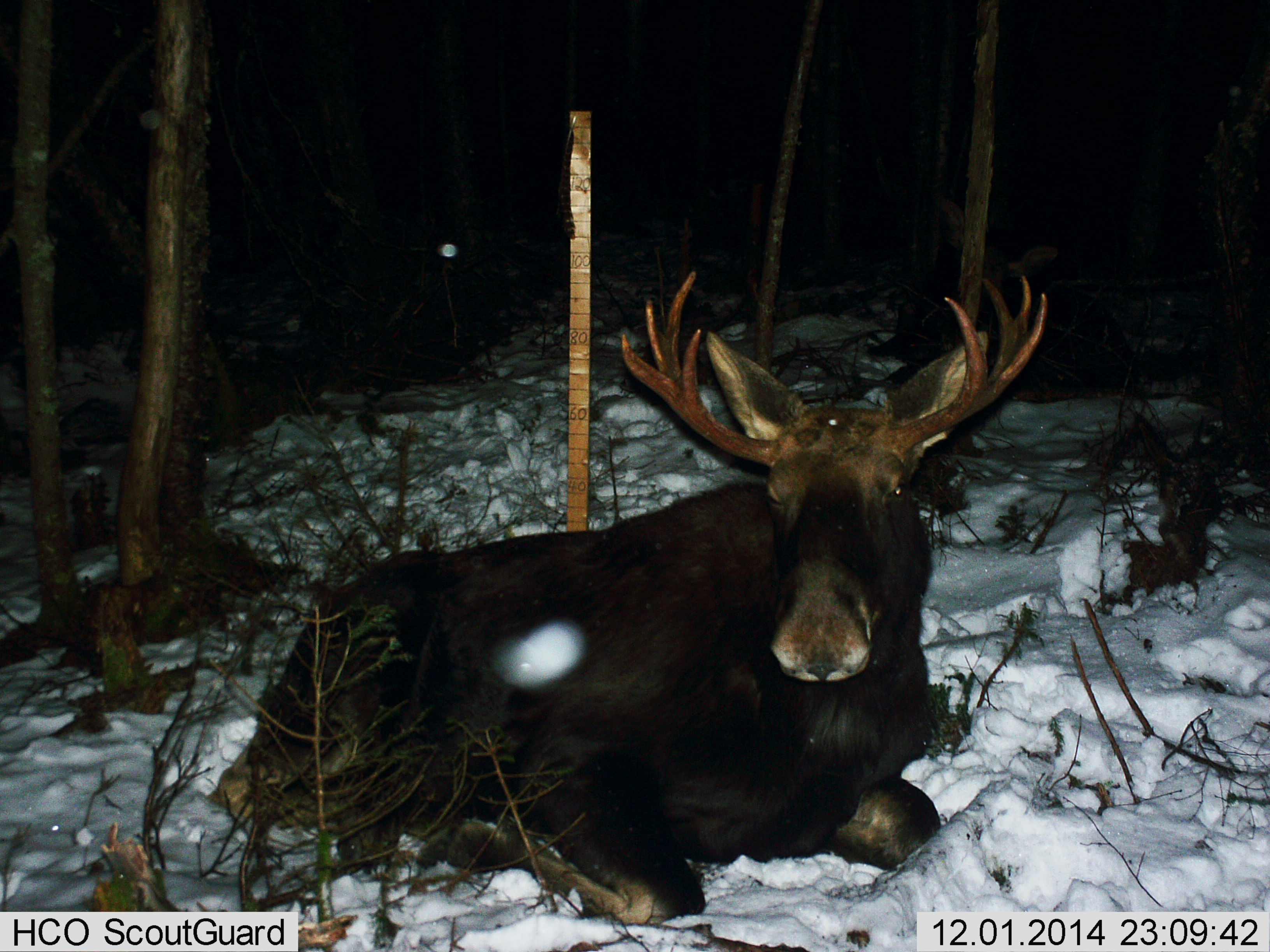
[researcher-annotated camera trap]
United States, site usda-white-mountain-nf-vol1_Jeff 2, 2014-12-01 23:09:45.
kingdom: Animalia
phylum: Chordata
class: Mammalia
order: Artiodactyla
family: Cervidae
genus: Alces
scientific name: Alces alces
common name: moose